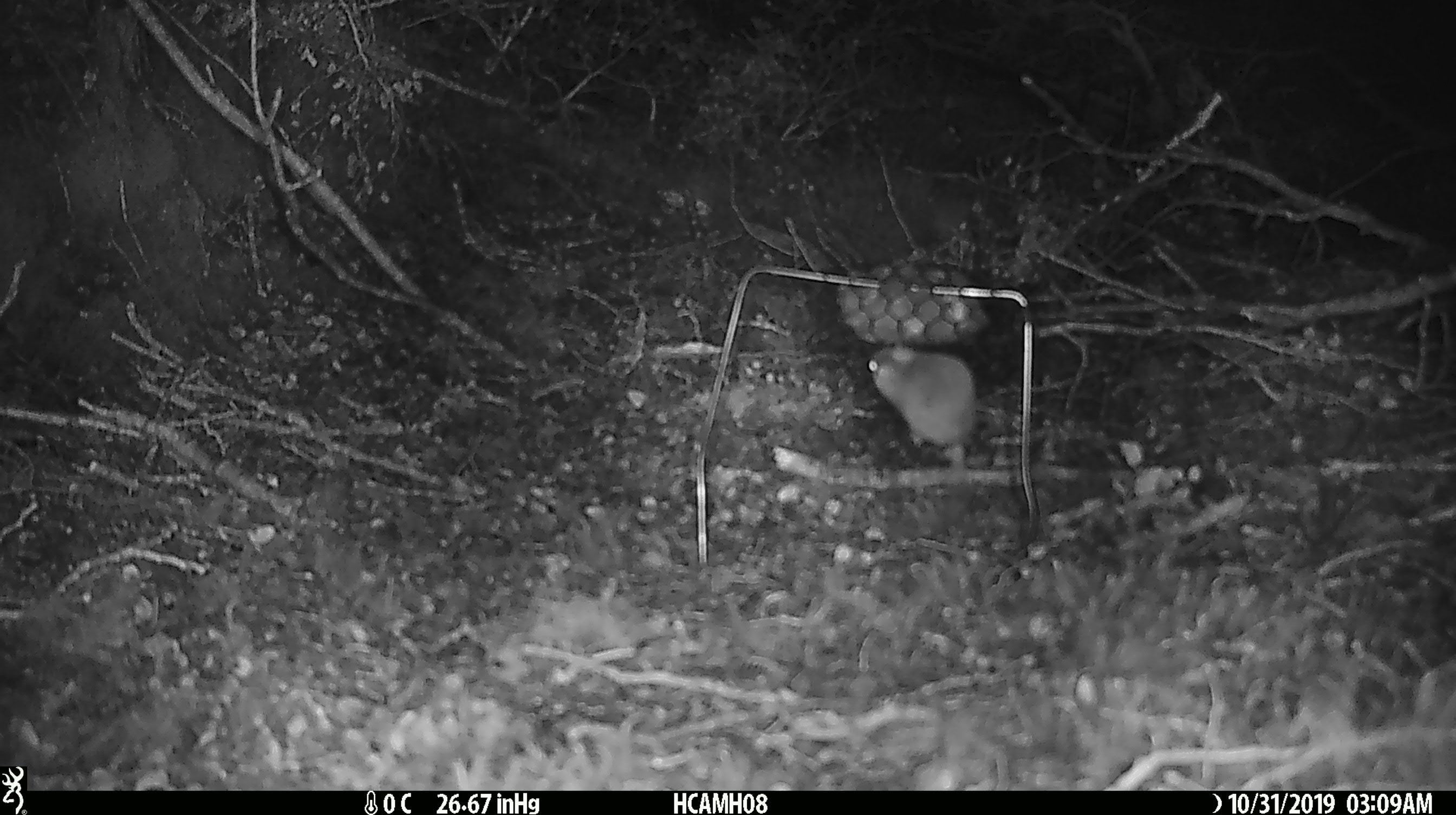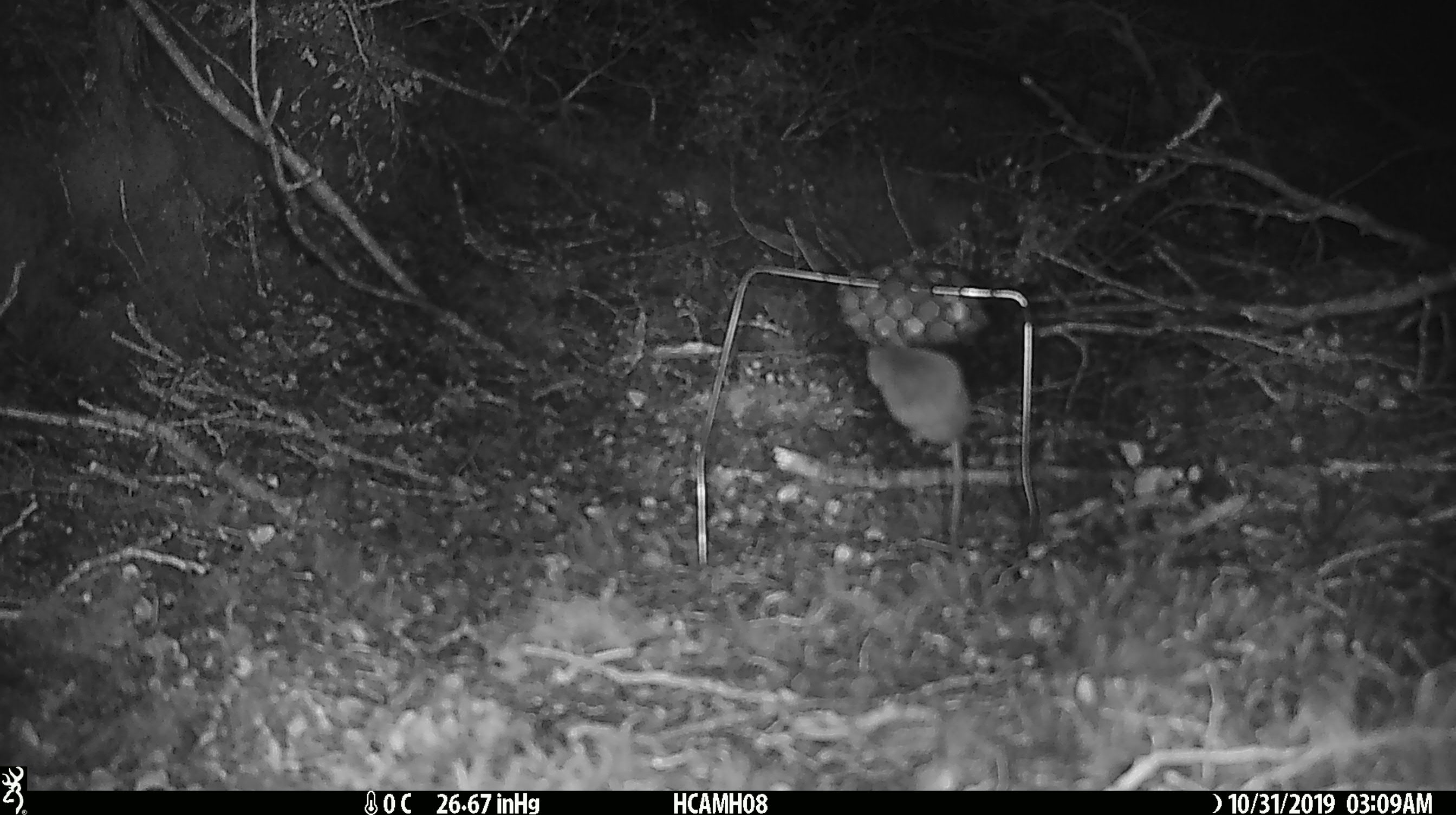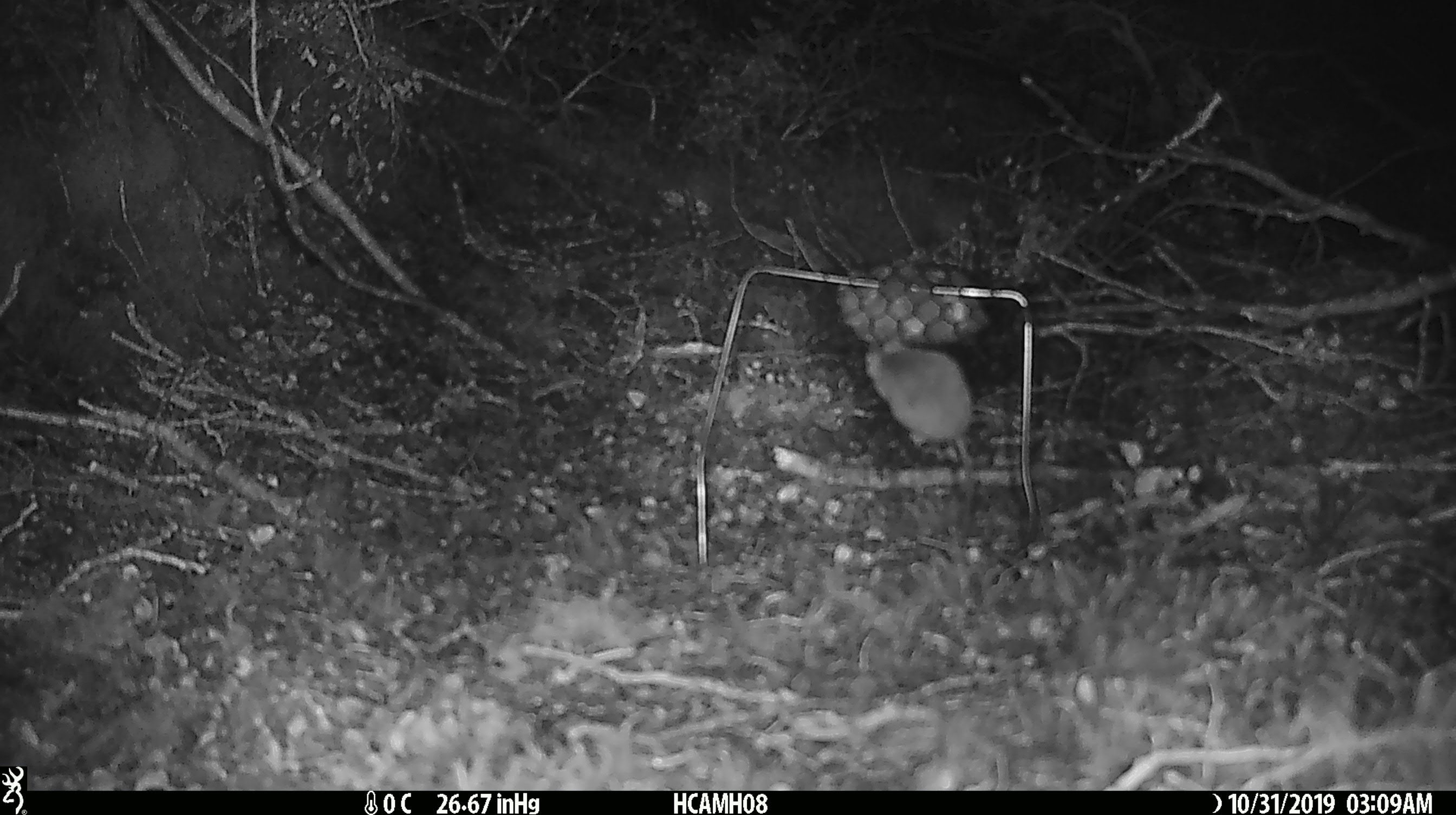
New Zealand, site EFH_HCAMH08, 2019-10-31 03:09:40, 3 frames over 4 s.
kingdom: Animalia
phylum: Chordata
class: Mammalia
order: Rodentia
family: Muridae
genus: Mus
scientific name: Mus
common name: mouse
Mouse (Mus).